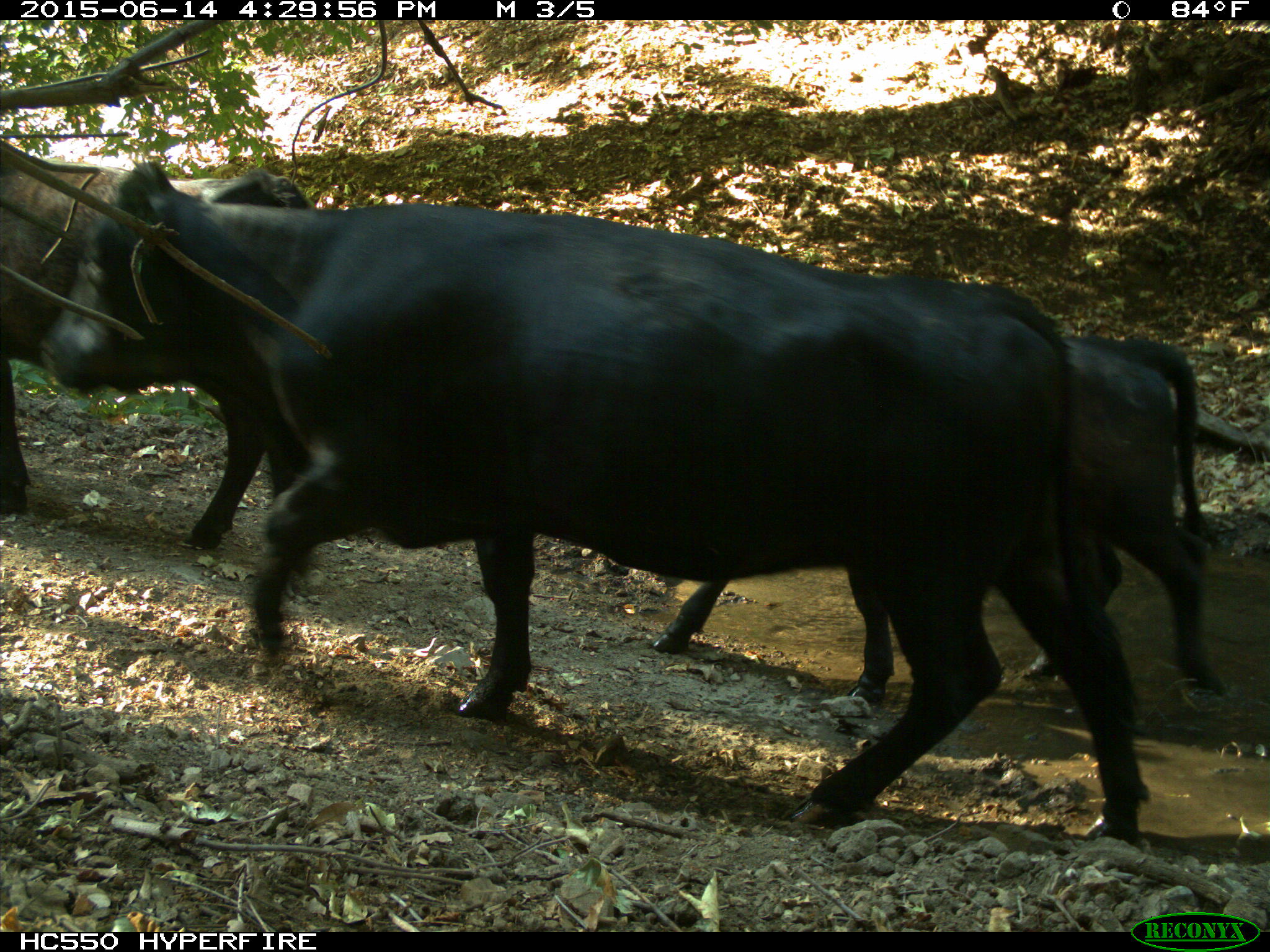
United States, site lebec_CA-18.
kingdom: Animalia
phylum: Chordata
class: Mammalia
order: Artiodactyla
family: Bovidae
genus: Bos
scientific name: Bos taurus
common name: domestic cow